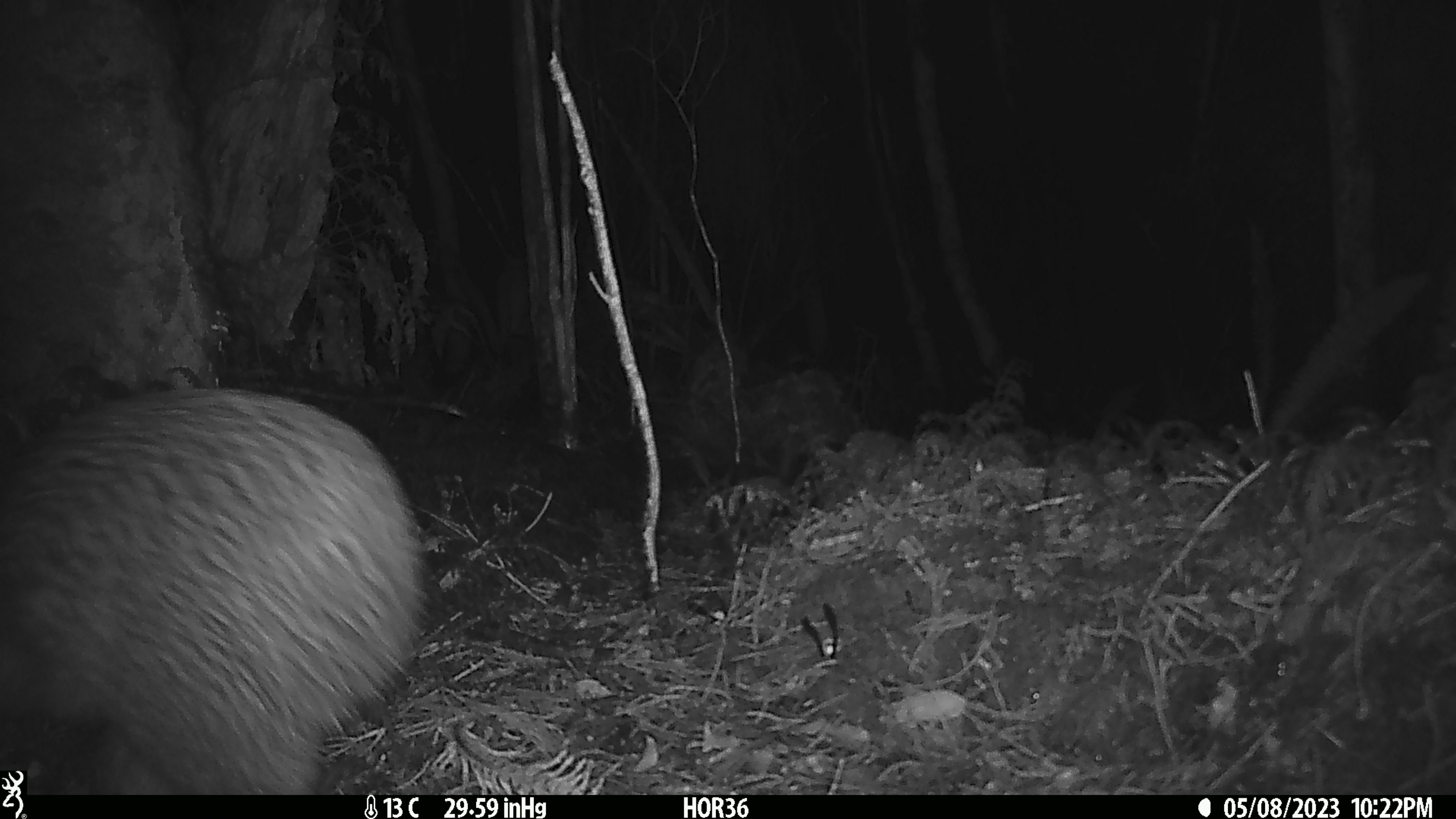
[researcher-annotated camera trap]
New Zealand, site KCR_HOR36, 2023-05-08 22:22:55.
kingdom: Animalia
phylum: Chordata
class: Aves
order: Apterygiformes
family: Apterygidae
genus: Apteryx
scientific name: Apteryx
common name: kiwi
Kiwi (Apteryx).